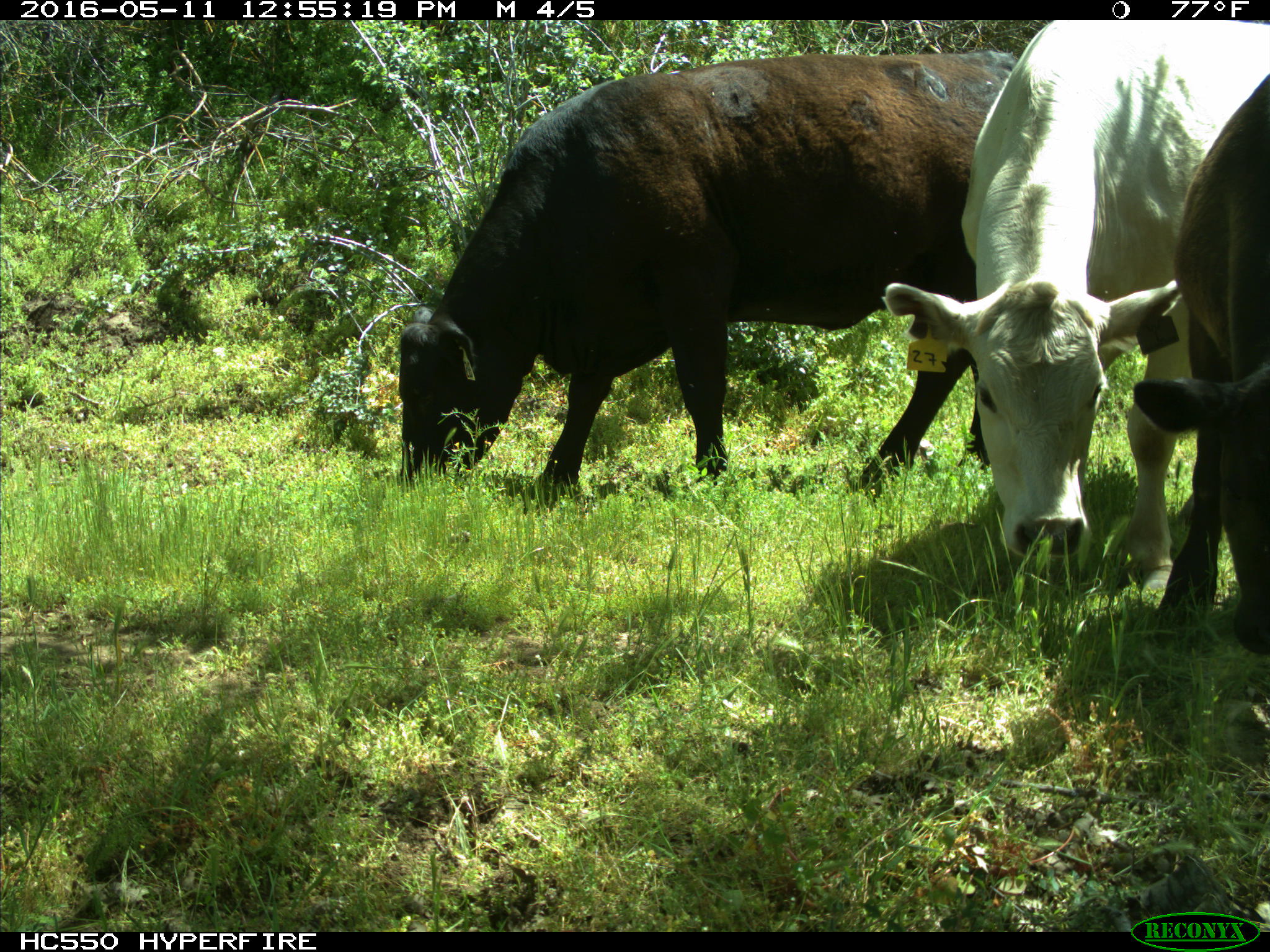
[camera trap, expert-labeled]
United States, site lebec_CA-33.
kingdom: Animalia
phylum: Chordata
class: Mammalia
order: Artiodactyla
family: Bovidae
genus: Bos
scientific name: Bos taurus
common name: domestic cow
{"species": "Bos taurus (domestic cow)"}